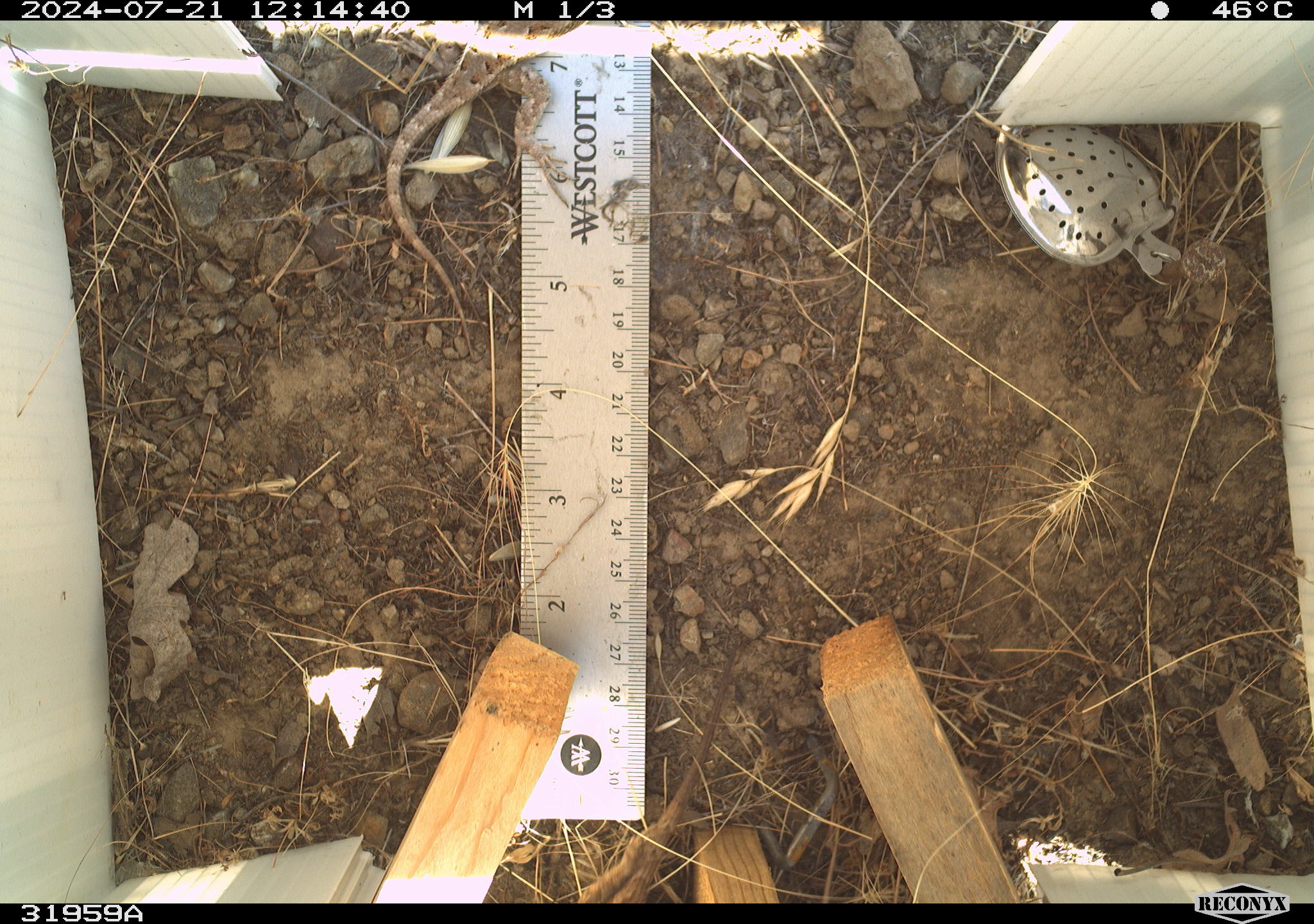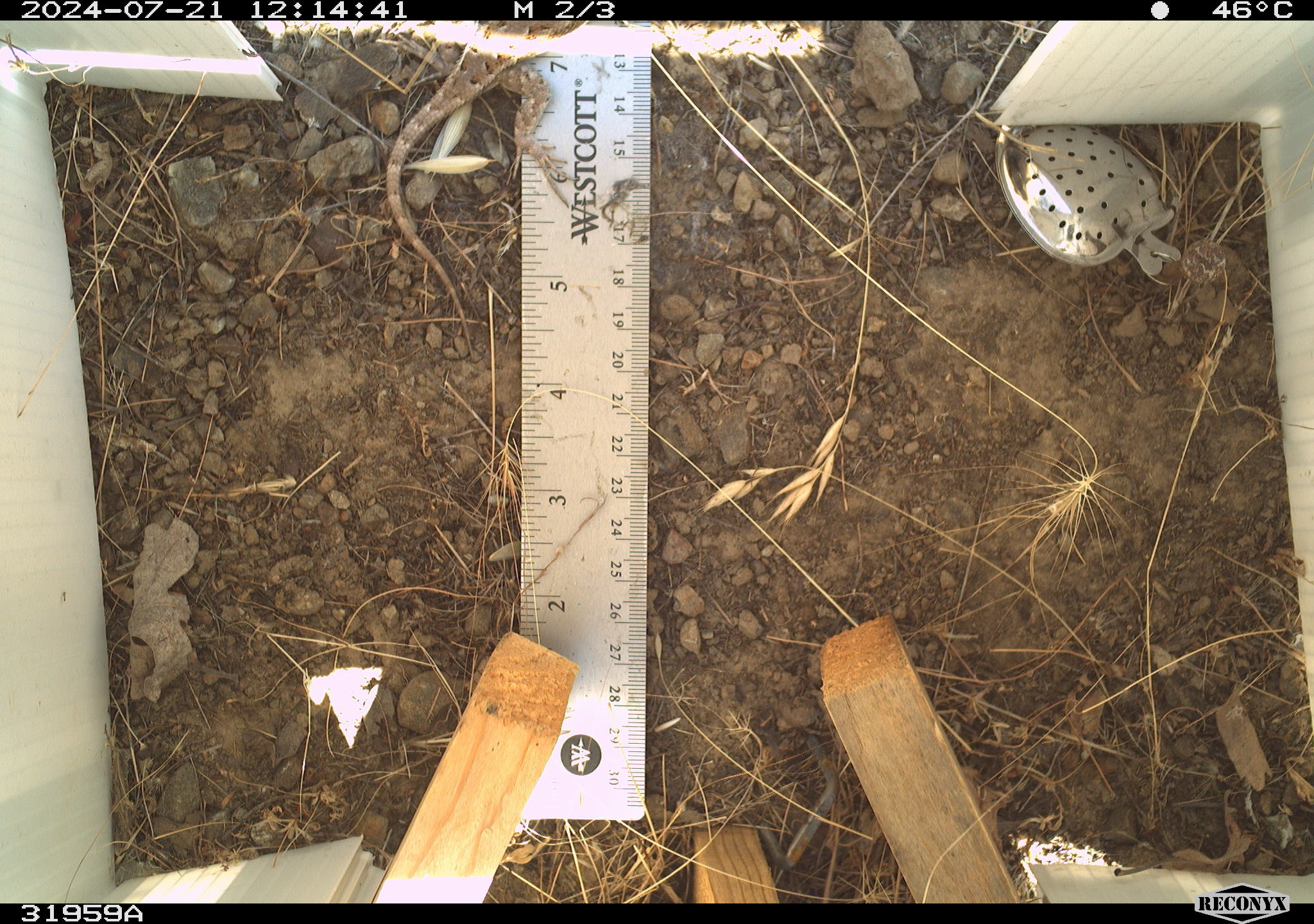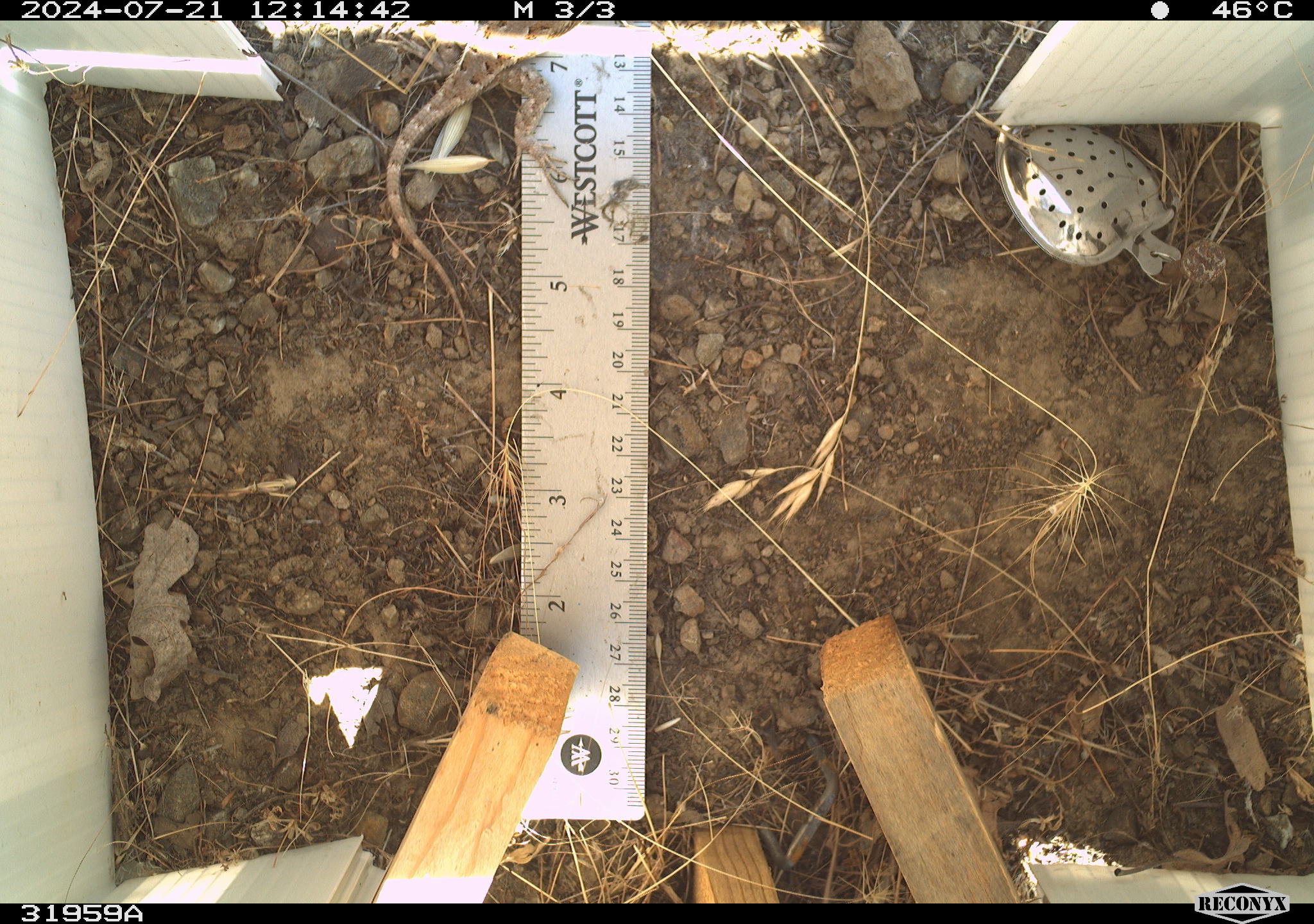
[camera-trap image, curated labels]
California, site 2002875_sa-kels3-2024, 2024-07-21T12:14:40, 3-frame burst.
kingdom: Animalia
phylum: Chordata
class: Reptilia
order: Squamata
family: Phrynosomatidae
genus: Sceloporus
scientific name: Sceloporus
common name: spiny lizards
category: sceloporus species